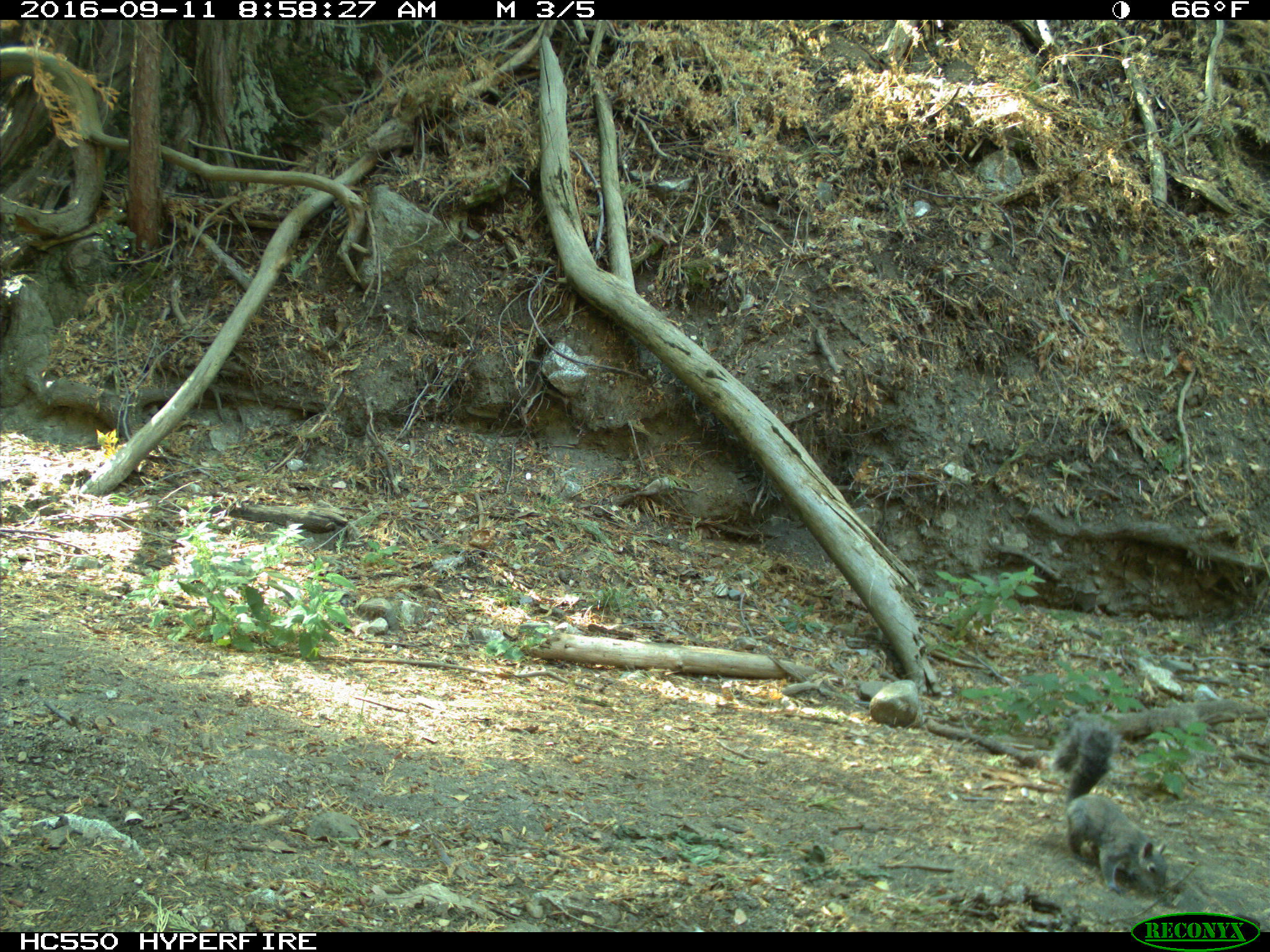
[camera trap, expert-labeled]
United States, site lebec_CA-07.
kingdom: Animalia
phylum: Chordata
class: Mammalia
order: Rodentia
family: Sciuridae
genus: Sciurus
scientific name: Sciurus carolinensis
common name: eastern gray squirrel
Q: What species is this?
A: Sciurus carolinensis (eastern gray squirrel).